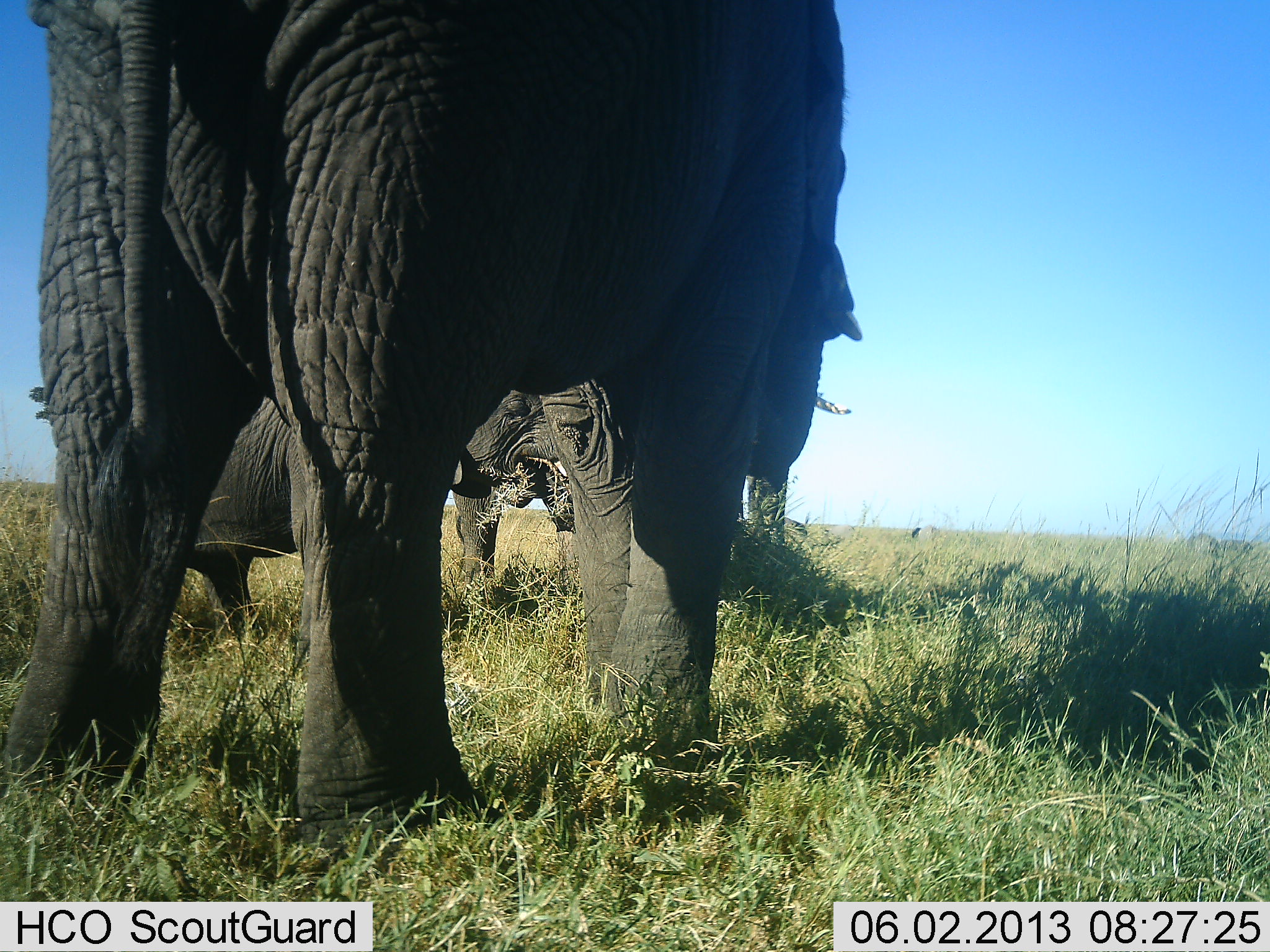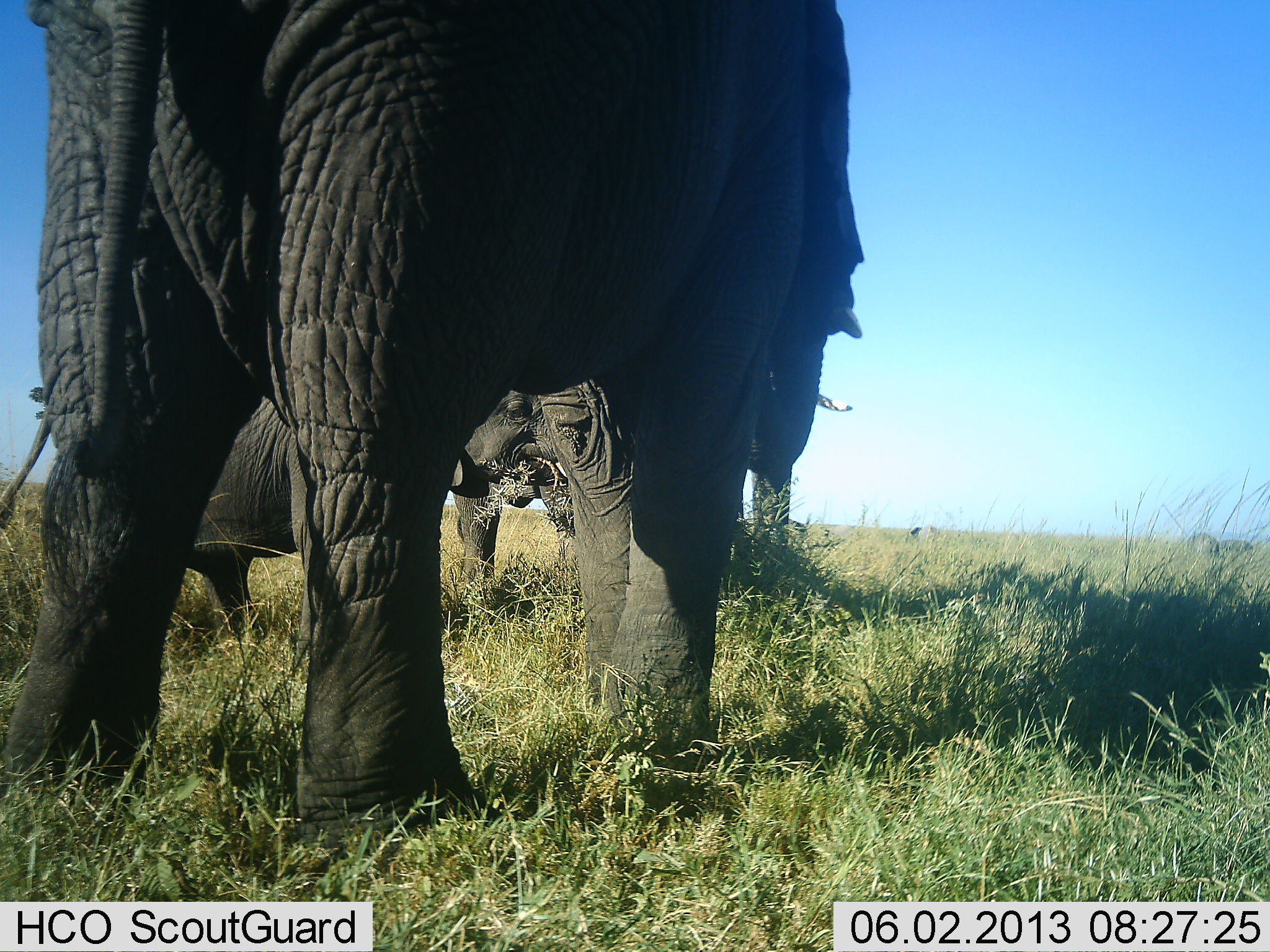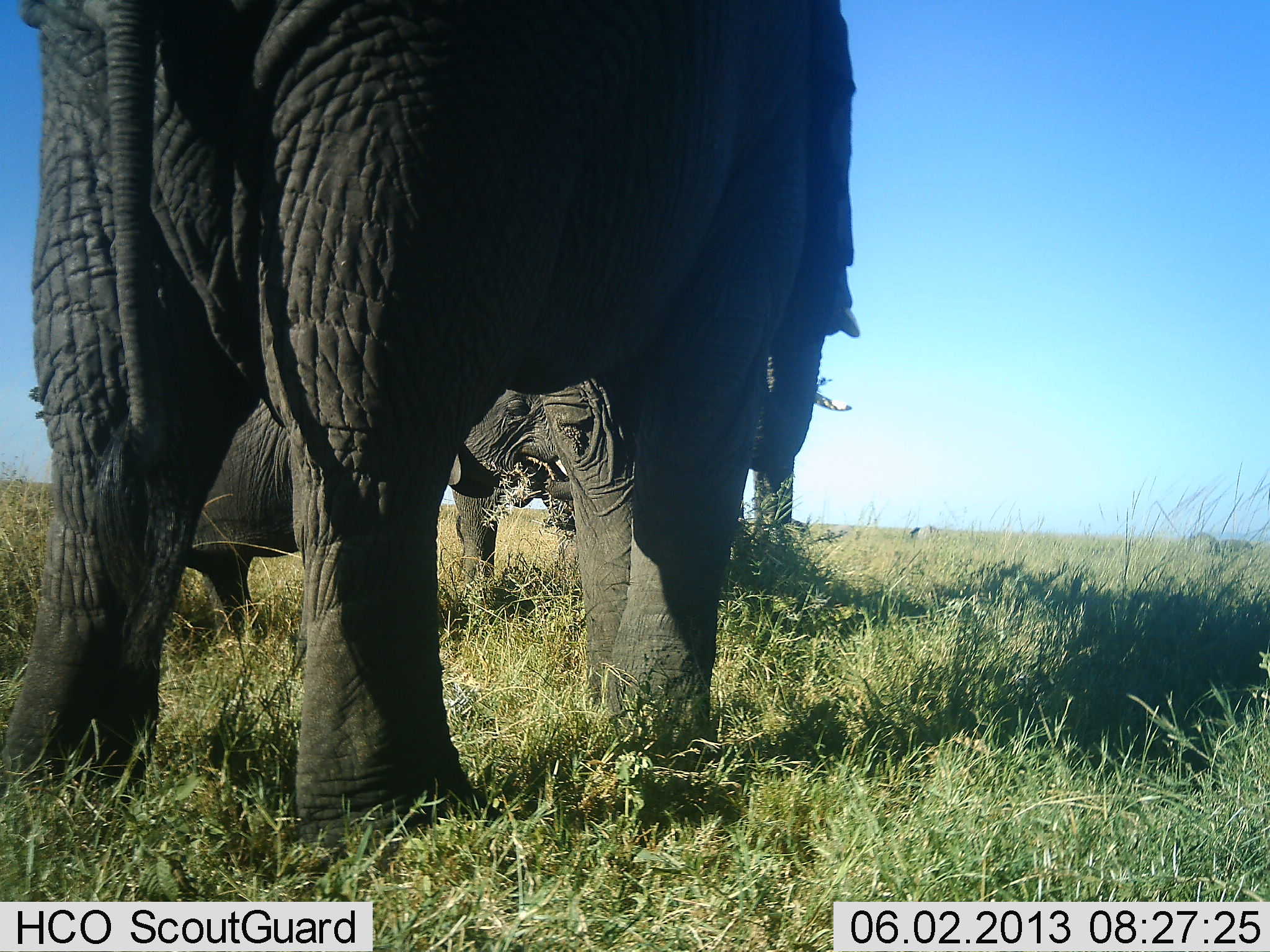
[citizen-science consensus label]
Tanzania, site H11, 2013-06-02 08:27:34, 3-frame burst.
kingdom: Animalia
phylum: Chordata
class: Mammalia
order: Proboscidea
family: Elephantidae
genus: Loxodonta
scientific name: Loxodonta africana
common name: african bush elephant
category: elephant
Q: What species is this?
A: Elephant (african bush elephant) (Loxodonta africana).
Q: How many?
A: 3.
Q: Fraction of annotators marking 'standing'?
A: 72%.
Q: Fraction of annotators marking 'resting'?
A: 0%.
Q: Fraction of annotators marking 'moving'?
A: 6%.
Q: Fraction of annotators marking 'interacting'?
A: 0%.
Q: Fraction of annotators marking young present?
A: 22%.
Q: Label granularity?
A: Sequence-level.